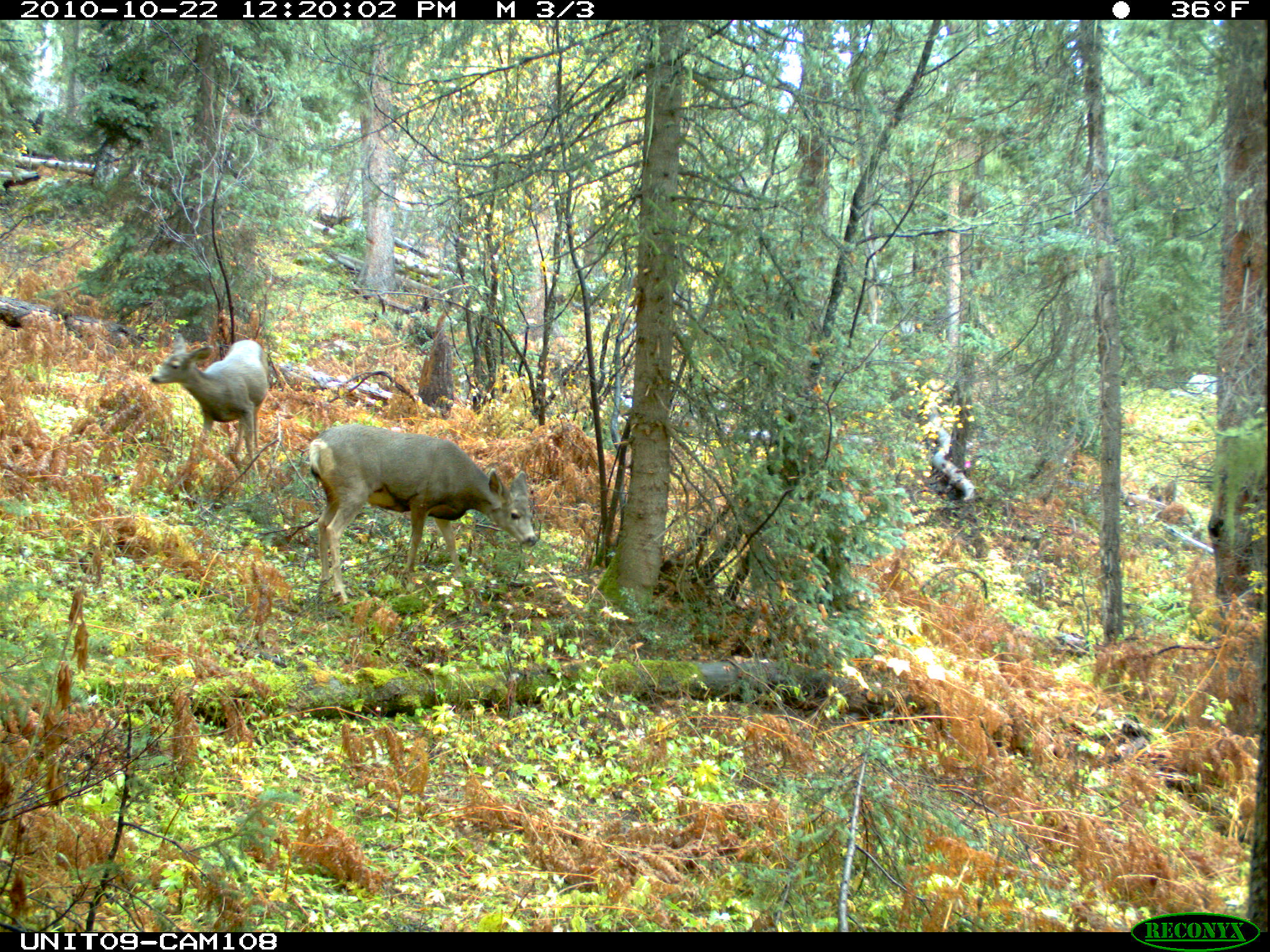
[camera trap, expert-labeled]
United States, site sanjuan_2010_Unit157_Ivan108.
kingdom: Animalia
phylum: Chordata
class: Mammalia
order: Artiodactyla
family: Cervidae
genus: Odocoileus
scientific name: Odocoileus hemionus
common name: mule deer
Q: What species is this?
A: Odocoileus hemionus (mule deer).